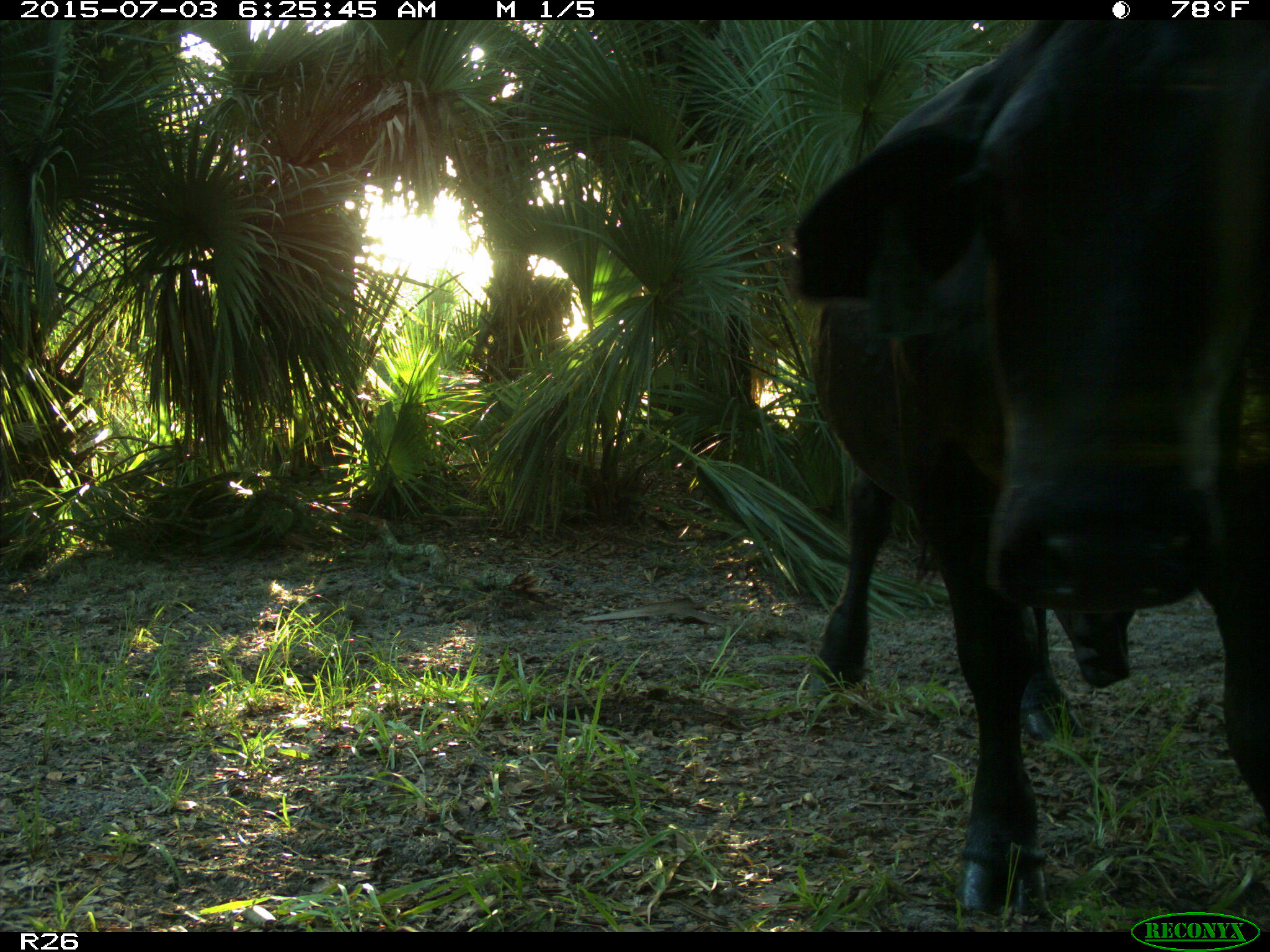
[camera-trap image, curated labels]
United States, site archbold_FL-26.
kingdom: Animalia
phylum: Chordata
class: Mammalia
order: Artiodactyla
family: Bovidae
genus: Bos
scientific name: Bos taurus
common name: domestic cow